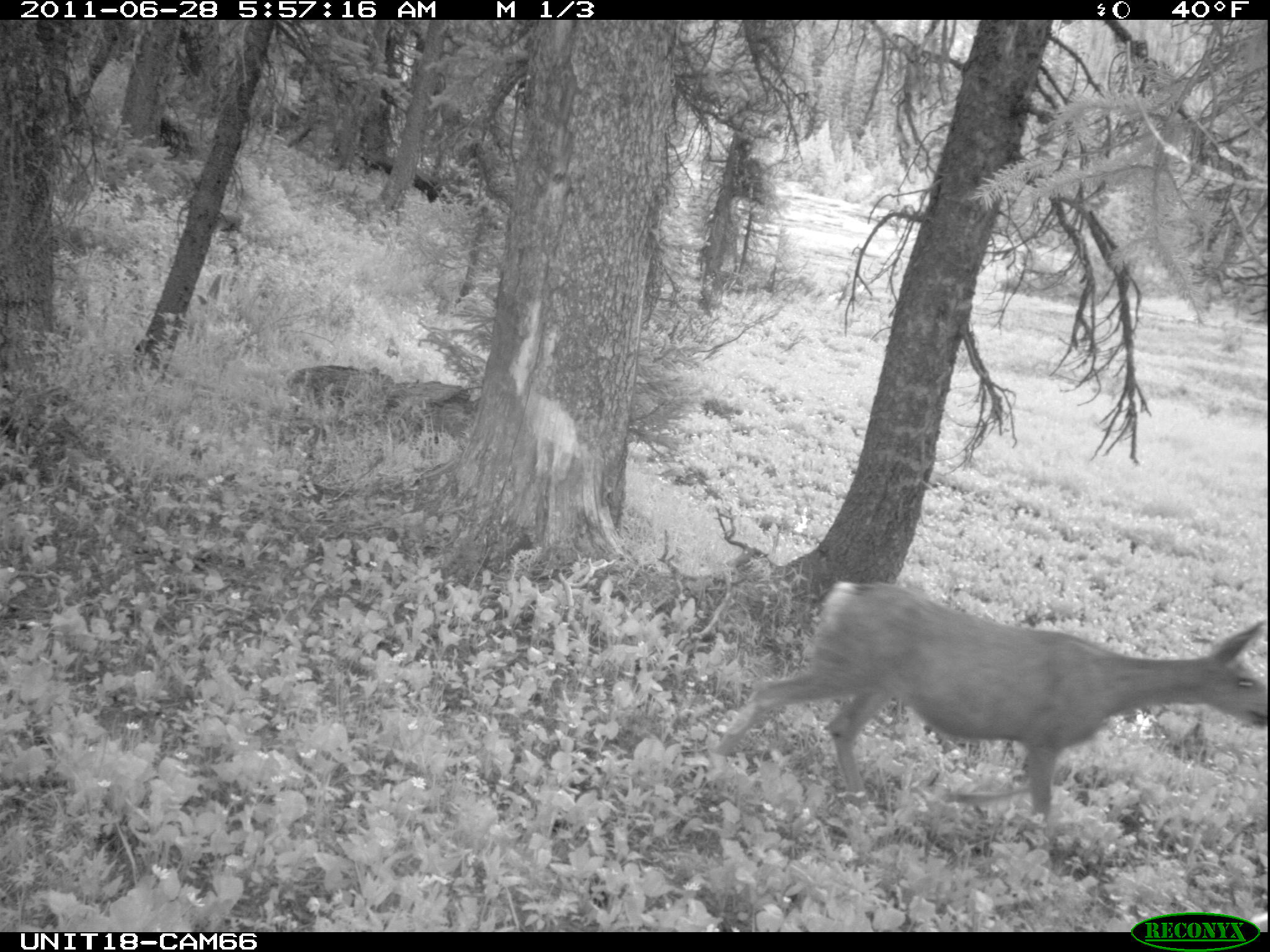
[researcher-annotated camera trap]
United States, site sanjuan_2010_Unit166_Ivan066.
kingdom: Animalia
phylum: Chordata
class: Mammalia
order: Artiodactyla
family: Cervidae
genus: Odocoileus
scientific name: Odocoileus hemionus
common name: mule deer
Odocoileus hemionus (mule deer).